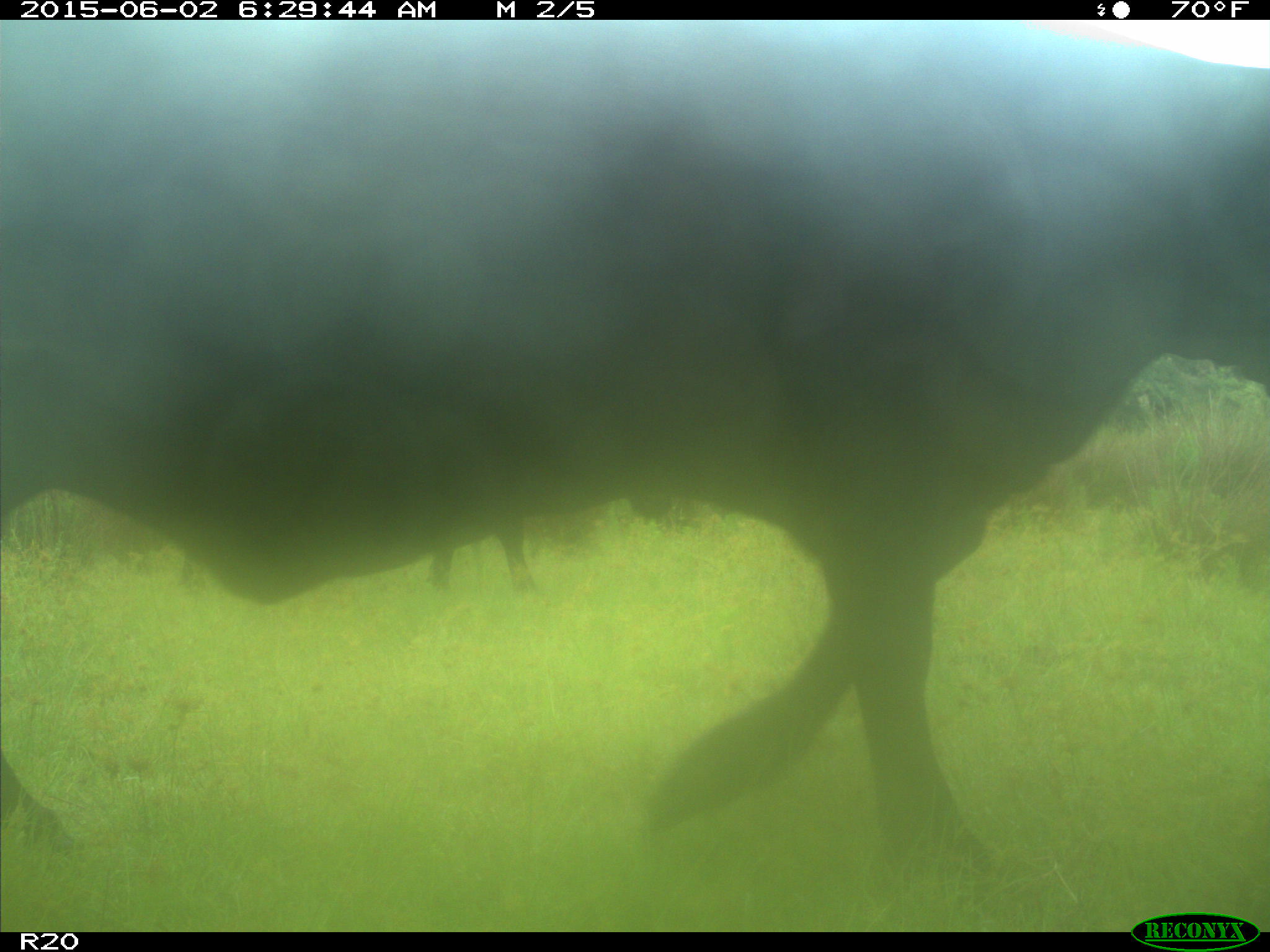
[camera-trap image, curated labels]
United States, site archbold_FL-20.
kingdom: Animalia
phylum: Chordata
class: Mammalia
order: Artiodactyla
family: Bovidae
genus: Bos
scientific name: Bos taurus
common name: domestic cow